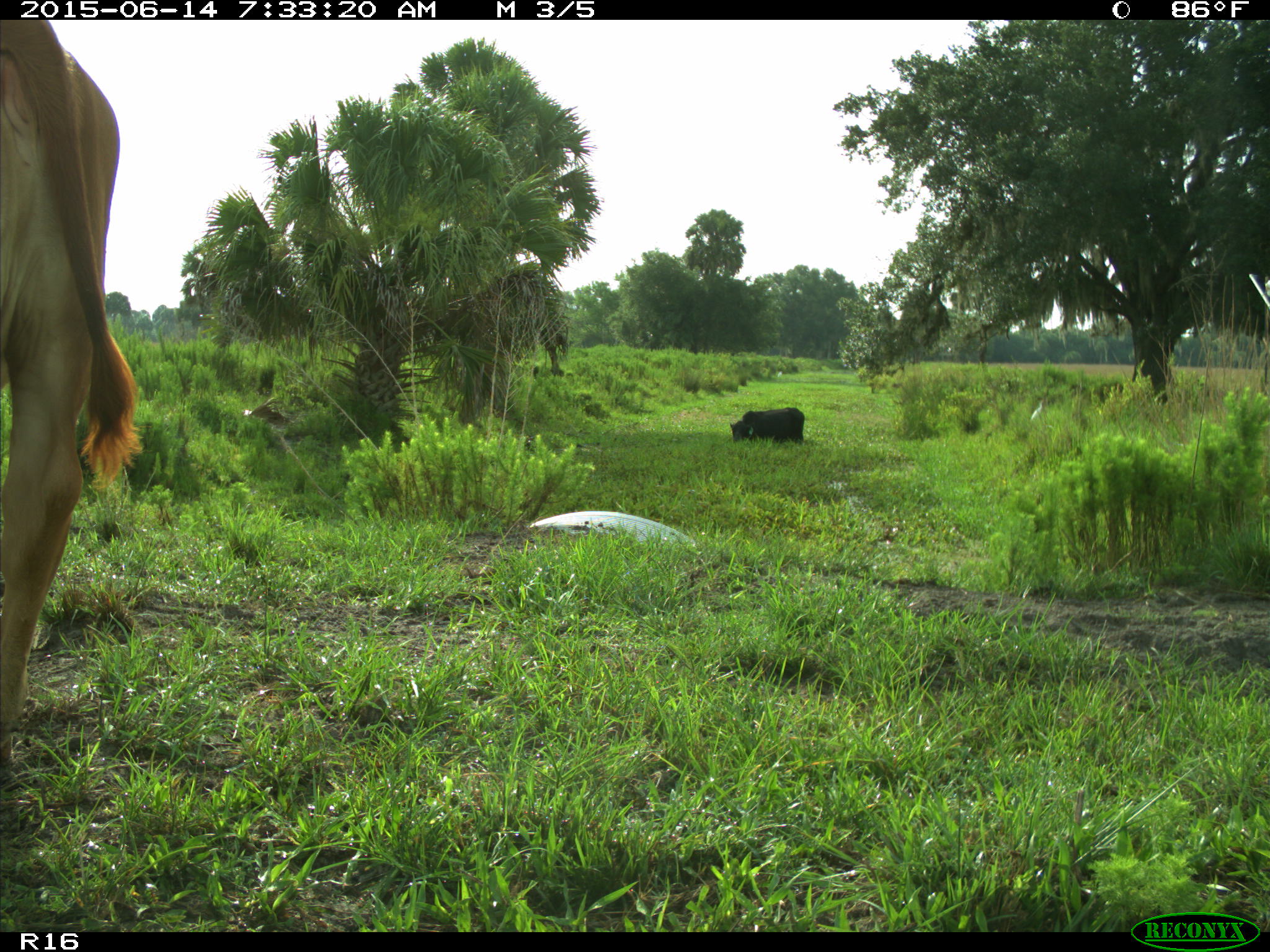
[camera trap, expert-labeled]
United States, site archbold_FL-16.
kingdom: Animalia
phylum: Chordata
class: Mammalia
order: Artiodactyla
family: Bovidae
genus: Bos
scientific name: Bos taurus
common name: domestic cow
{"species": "Bos taurus (domestic cow)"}